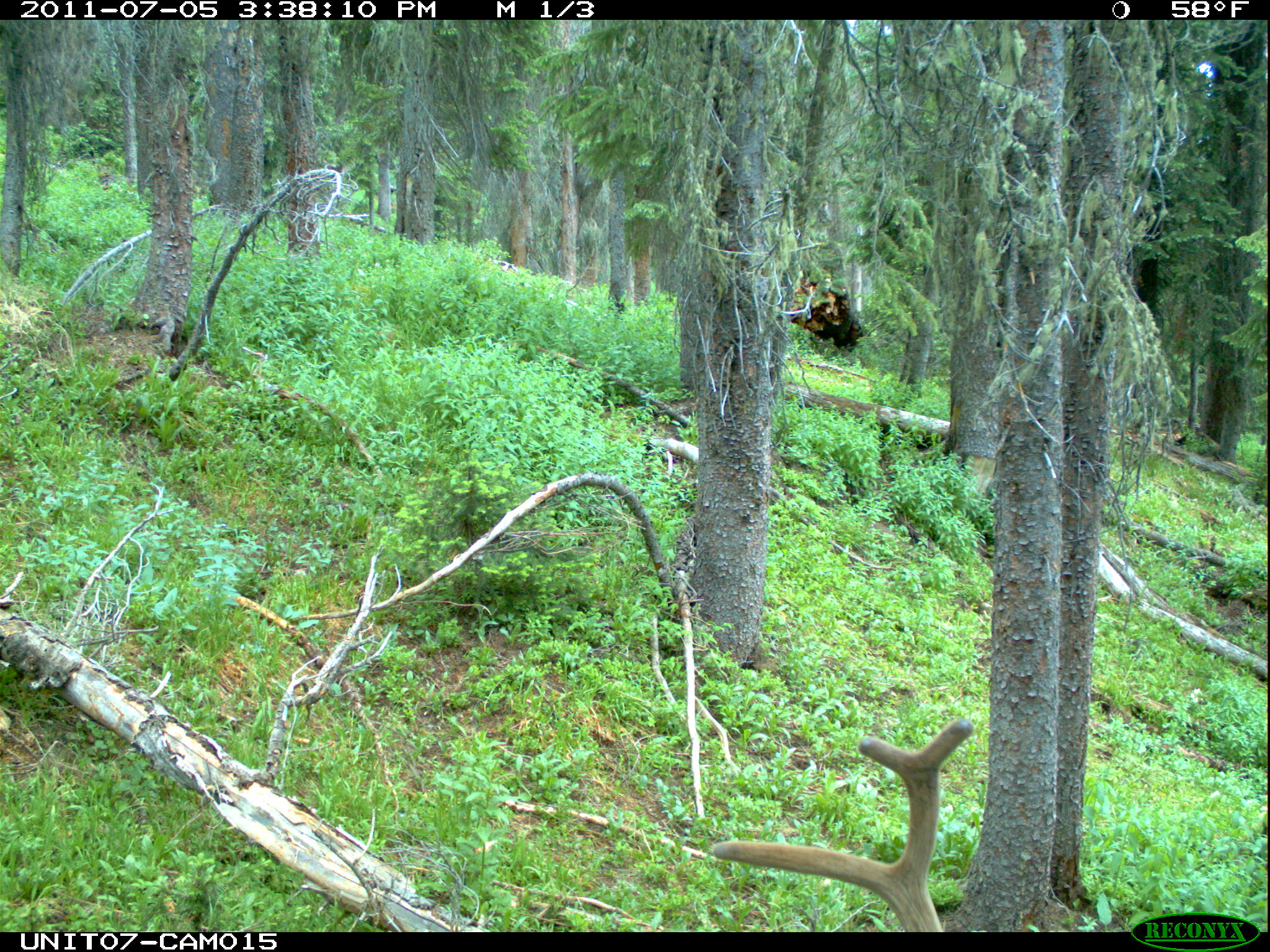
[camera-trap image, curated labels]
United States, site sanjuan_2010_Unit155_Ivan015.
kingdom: Animalia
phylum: Chordata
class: Mammalia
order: Artiodactyla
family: Cervidae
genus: Cervus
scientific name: Cervus elaphus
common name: red deer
Cervus elaphus (red deer).